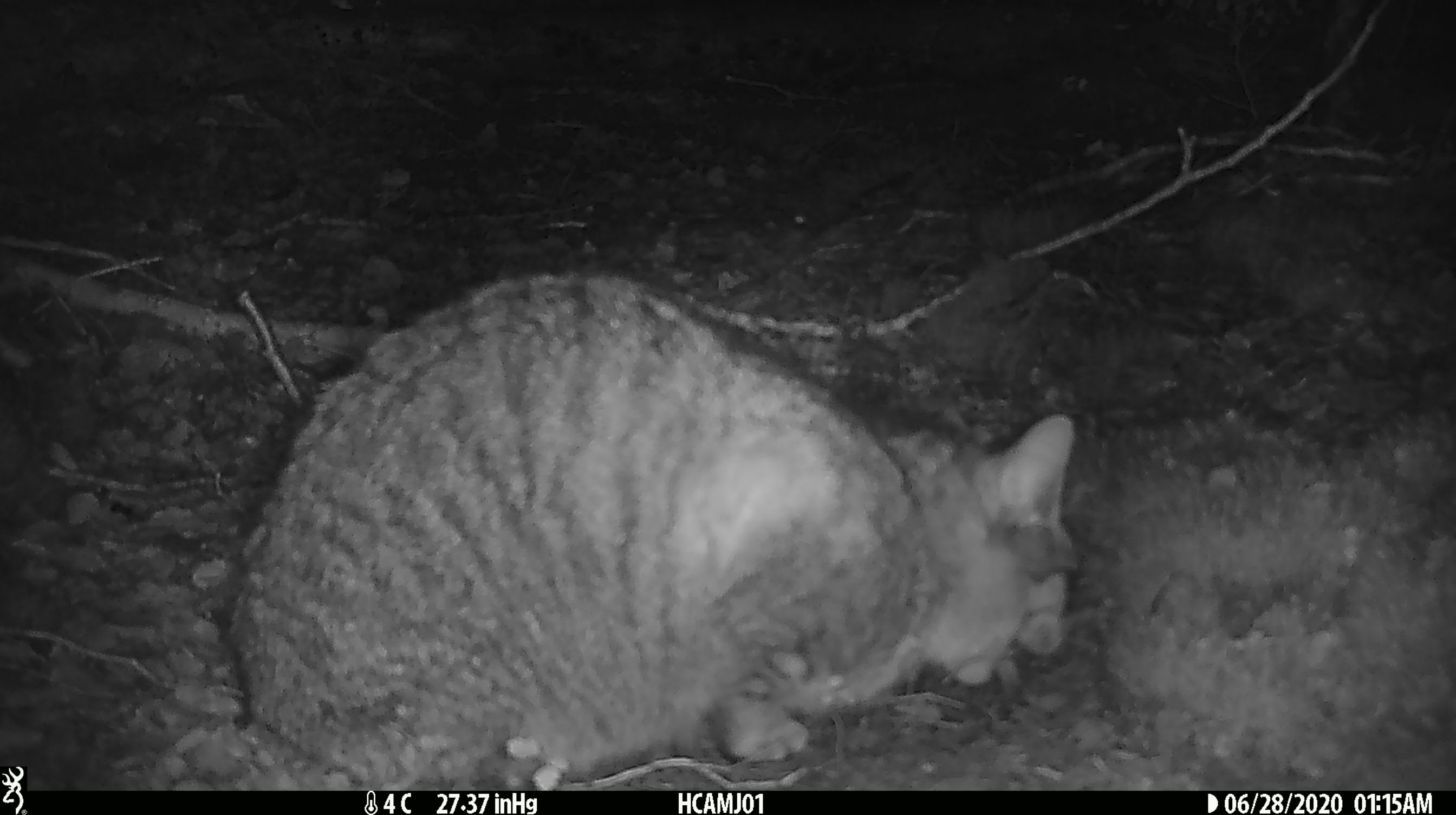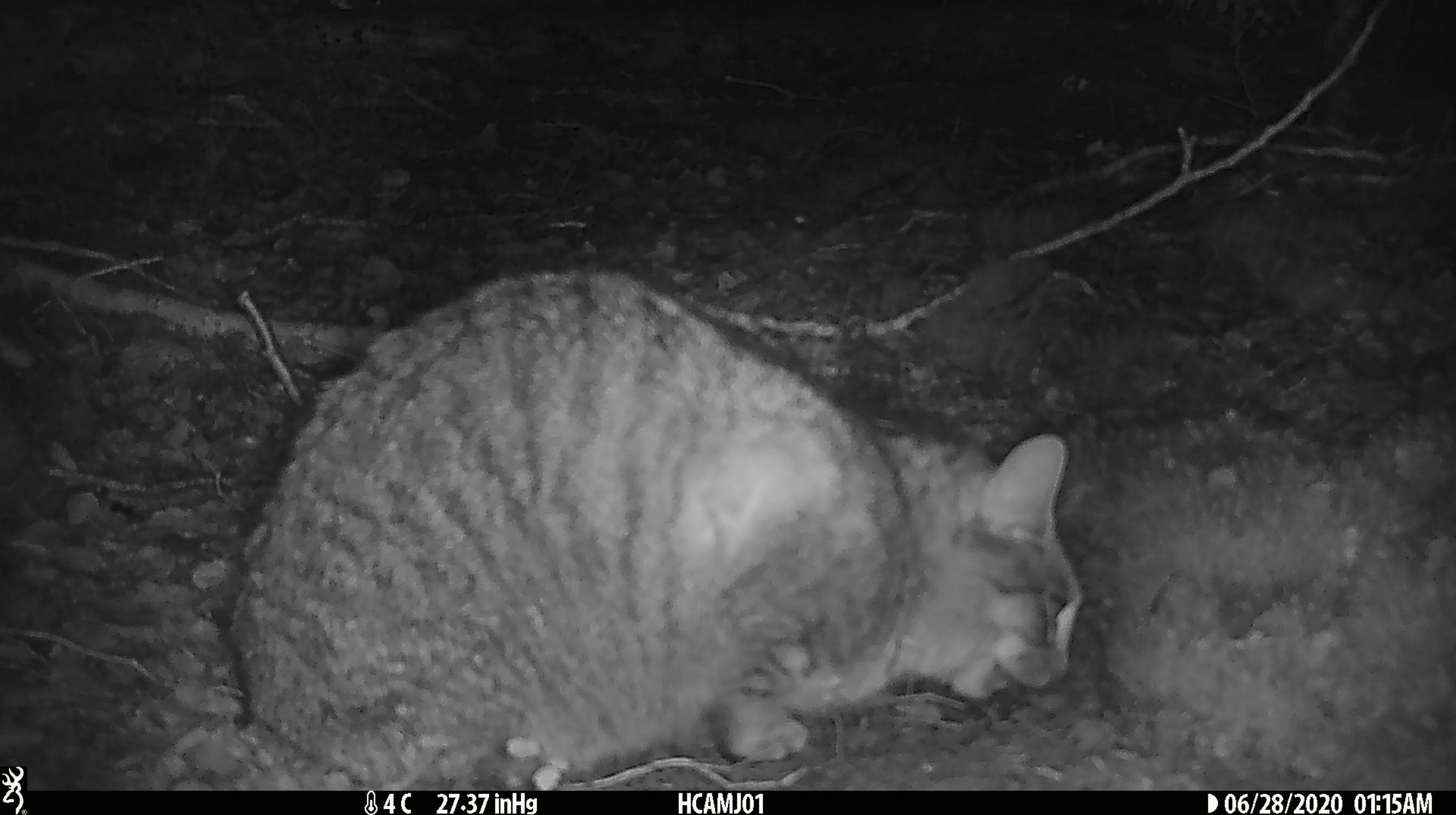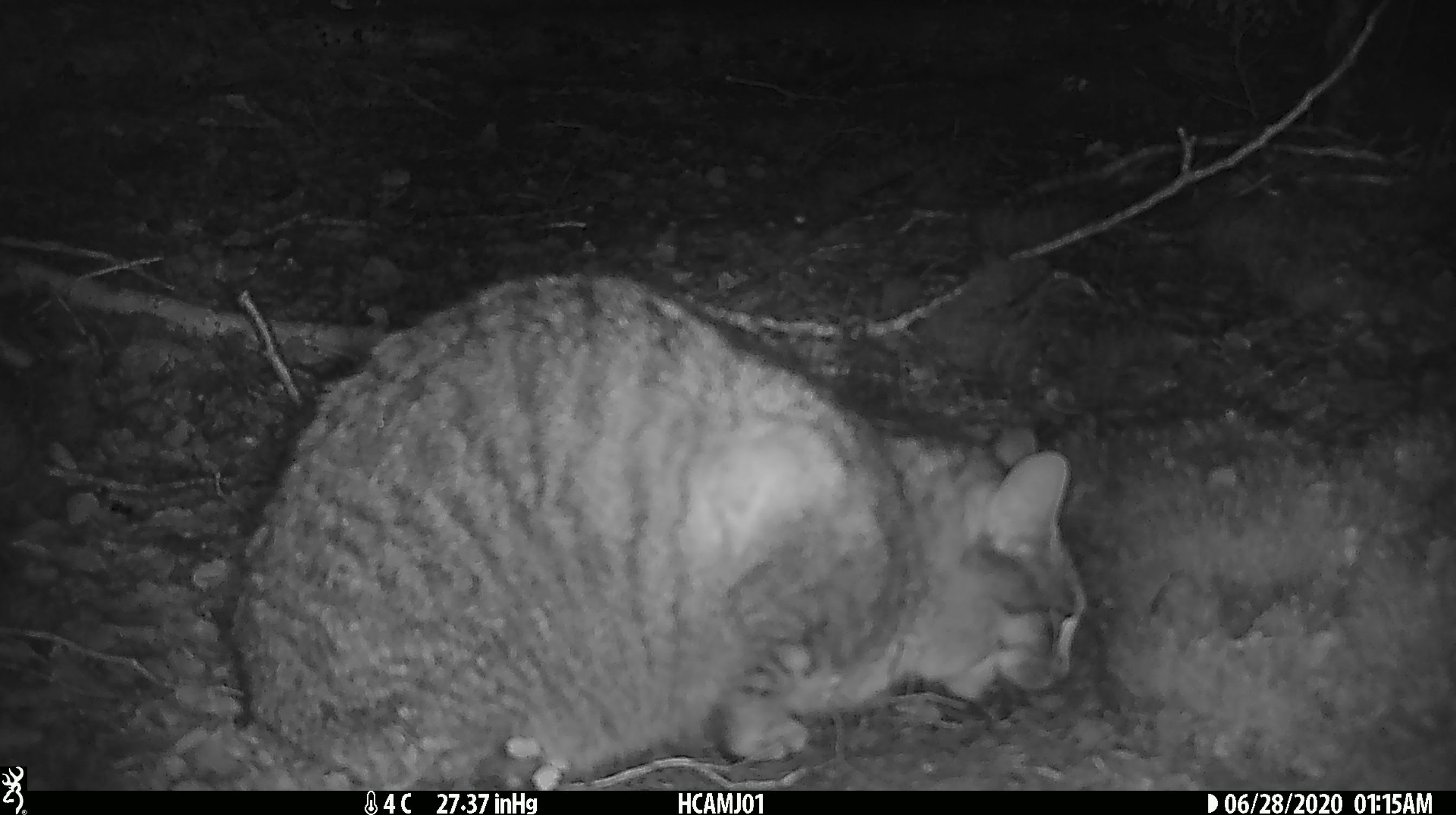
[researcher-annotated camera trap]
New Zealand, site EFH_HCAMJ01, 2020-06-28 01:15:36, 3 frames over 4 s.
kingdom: Animalia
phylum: Chordata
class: Mammalia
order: Carnivora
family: Felidae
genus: Felis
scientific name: Felis catus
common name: domestic cat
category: cat